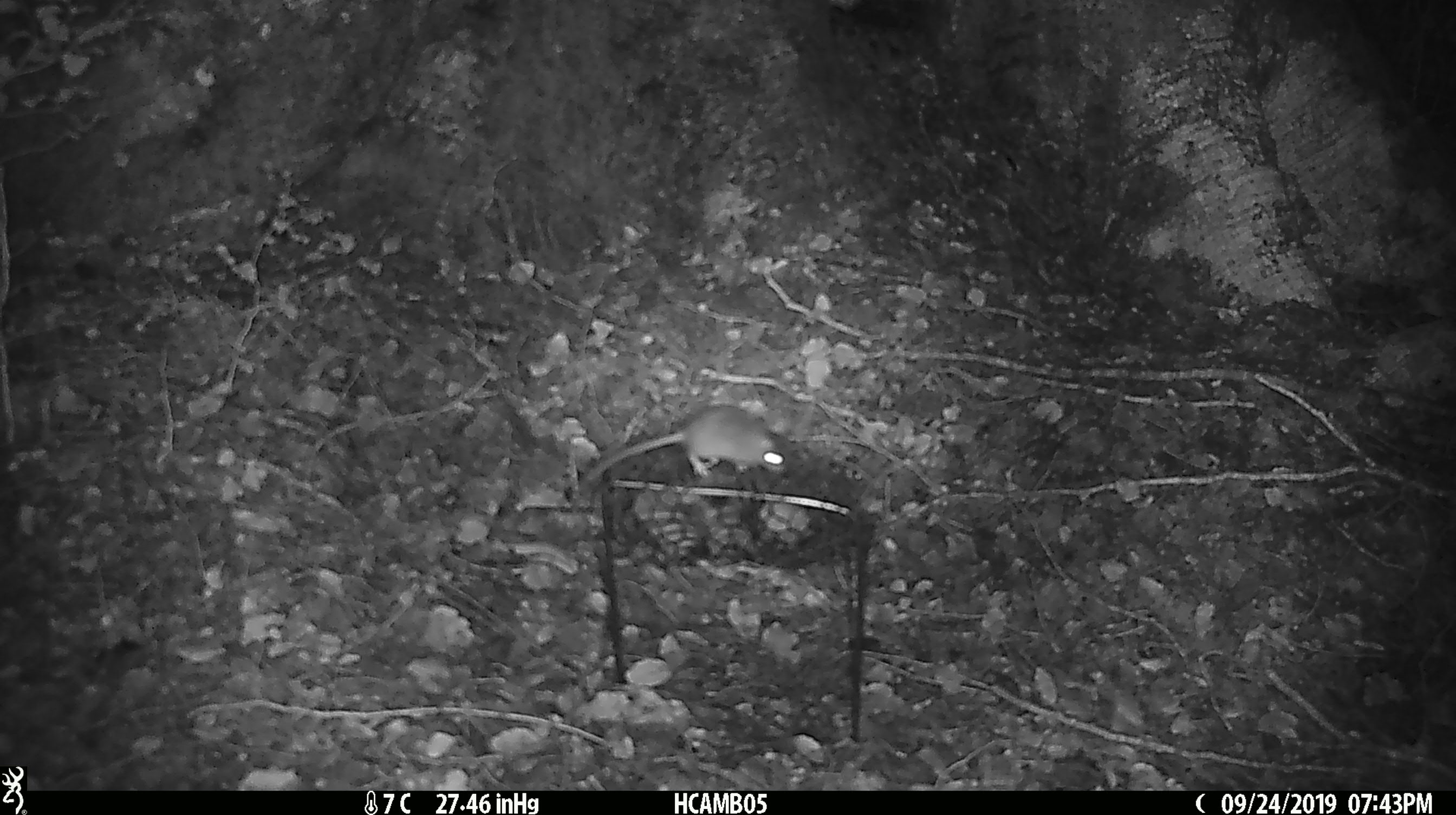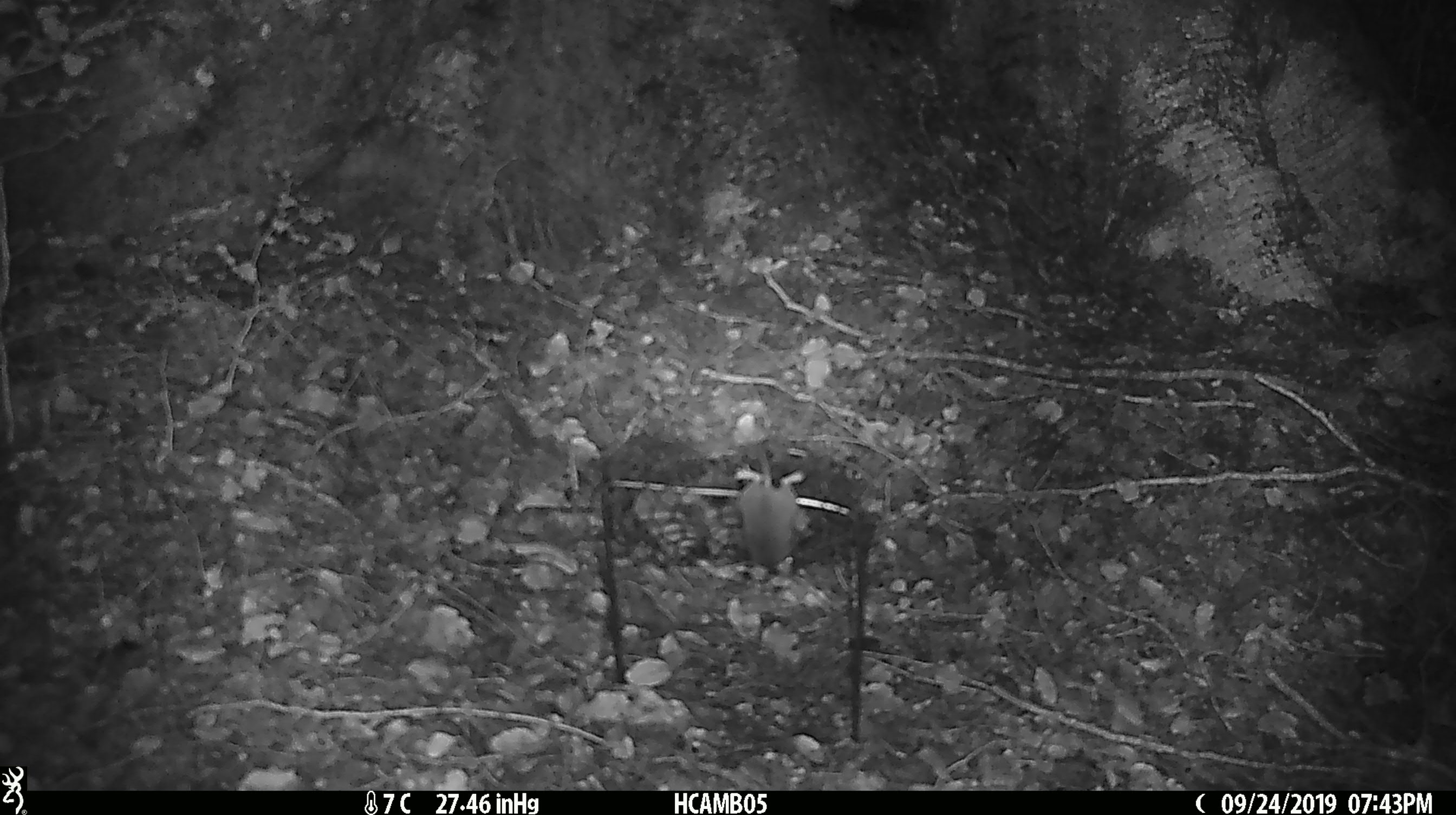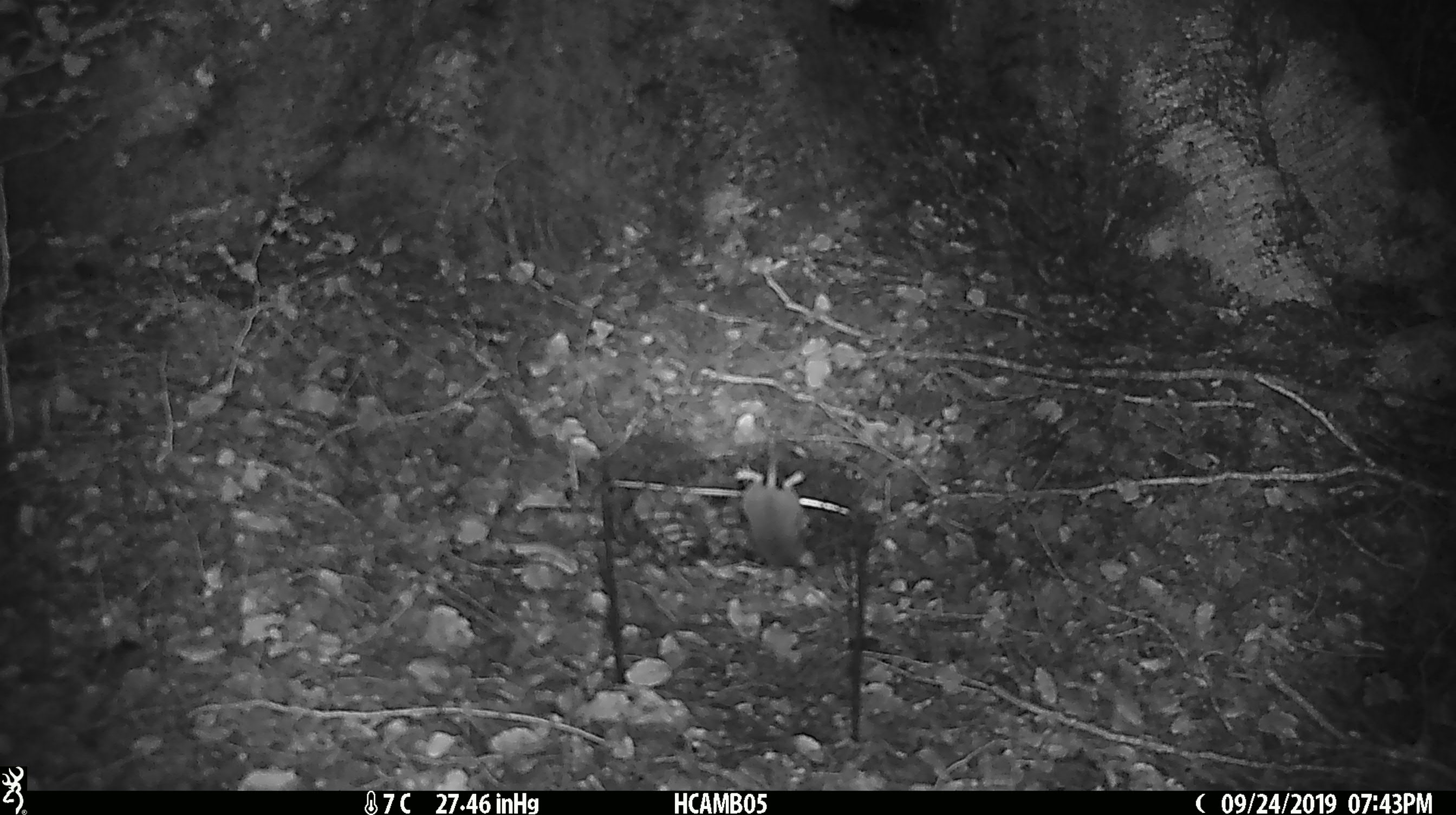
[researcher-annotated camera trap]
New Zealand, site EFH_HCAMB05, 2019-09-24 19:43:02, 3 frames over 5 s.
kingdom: Animalia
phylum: Chordata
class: Mammalia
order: Rodentia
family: Muridae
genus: Mus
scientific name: Mus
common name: mouse